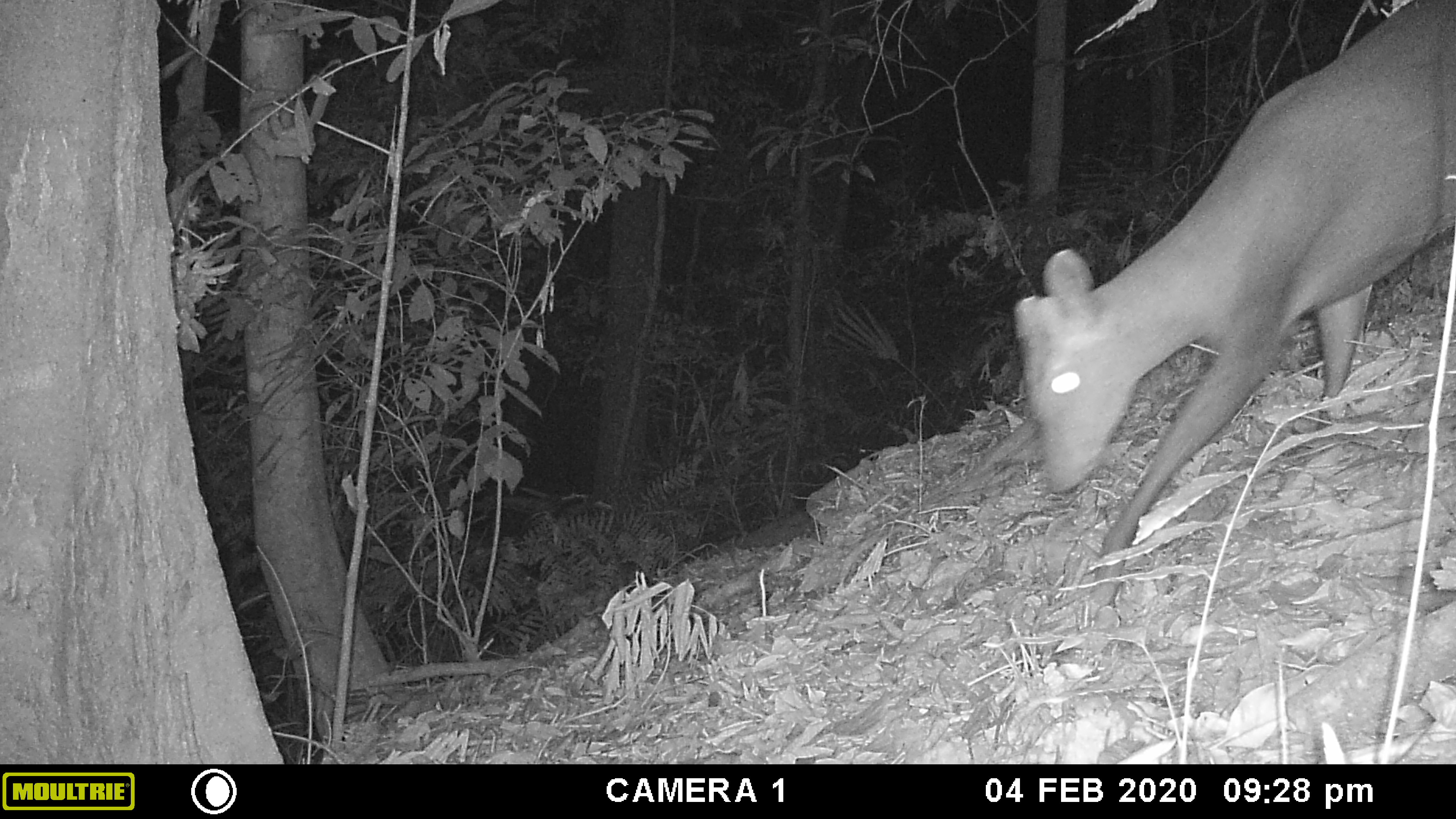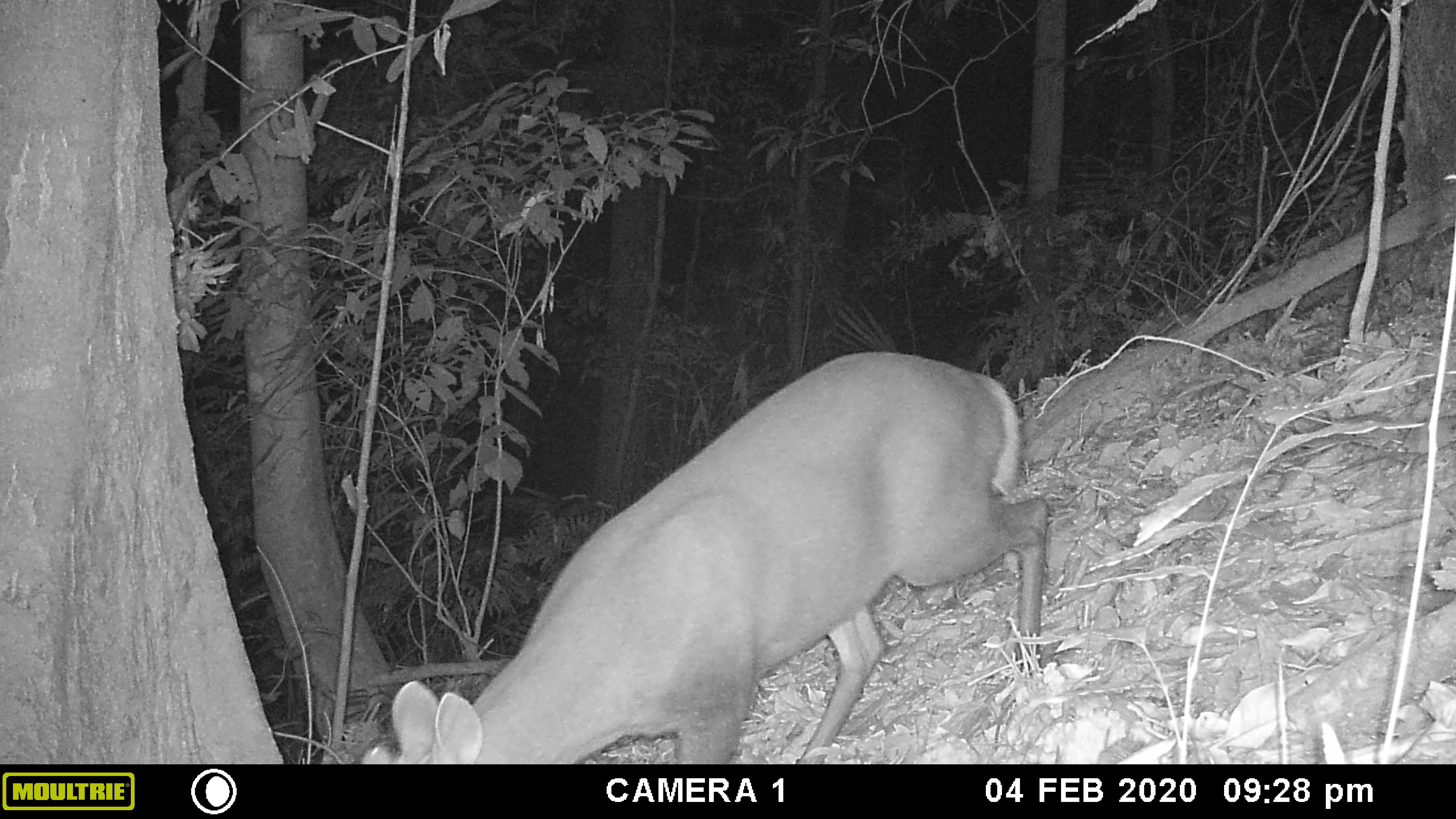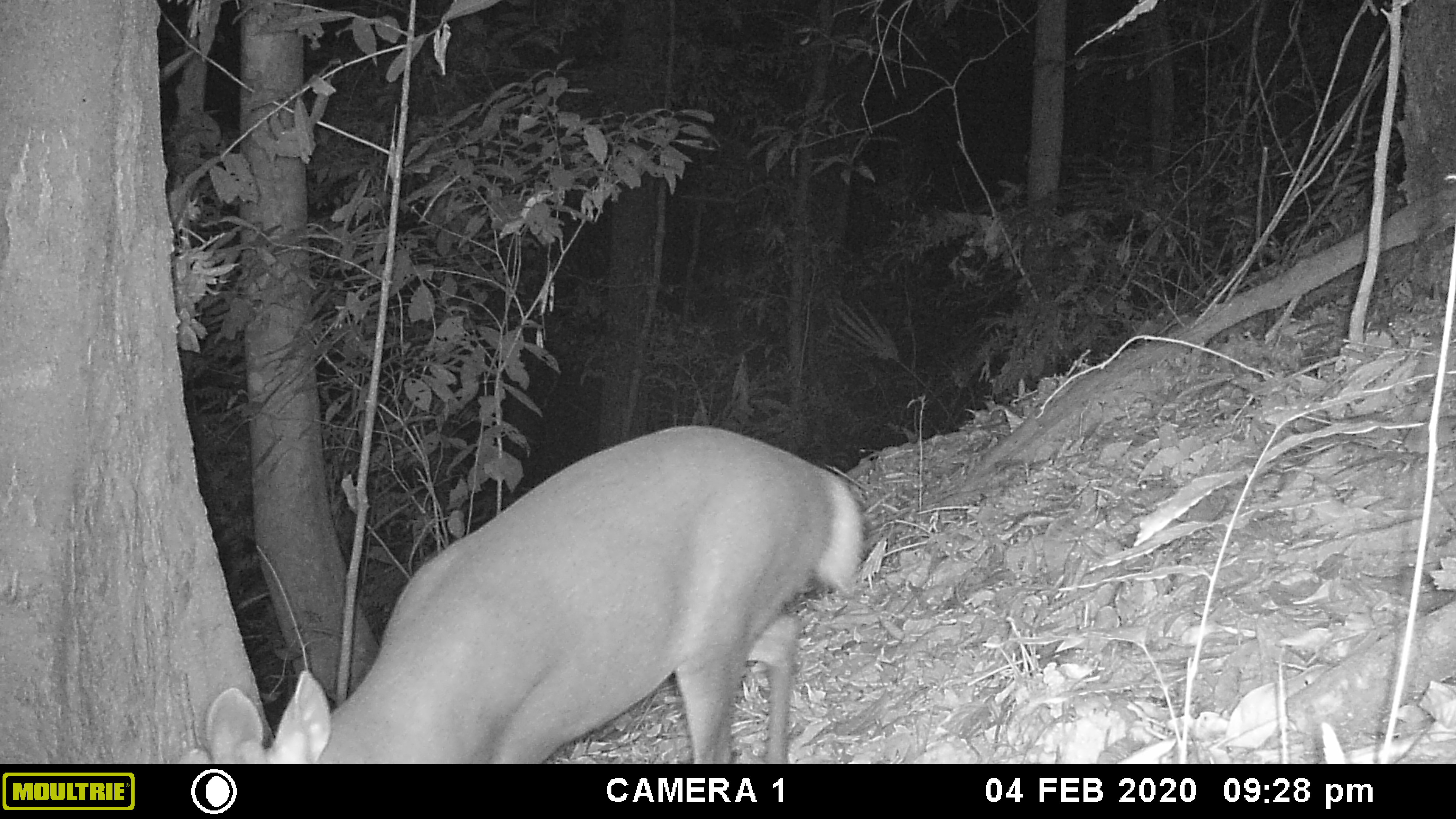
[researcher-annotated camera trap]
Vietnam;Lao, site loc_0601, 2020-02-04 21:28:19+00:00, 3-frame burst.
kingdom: Animalia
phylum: Chordata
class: Mammalia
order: Artiodactyla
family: Cervidae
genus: Muntiacus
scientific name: Muntiacus rooseveltorum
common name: roosevelt's muntjac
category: roosevelts muntjac group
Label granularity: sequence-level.